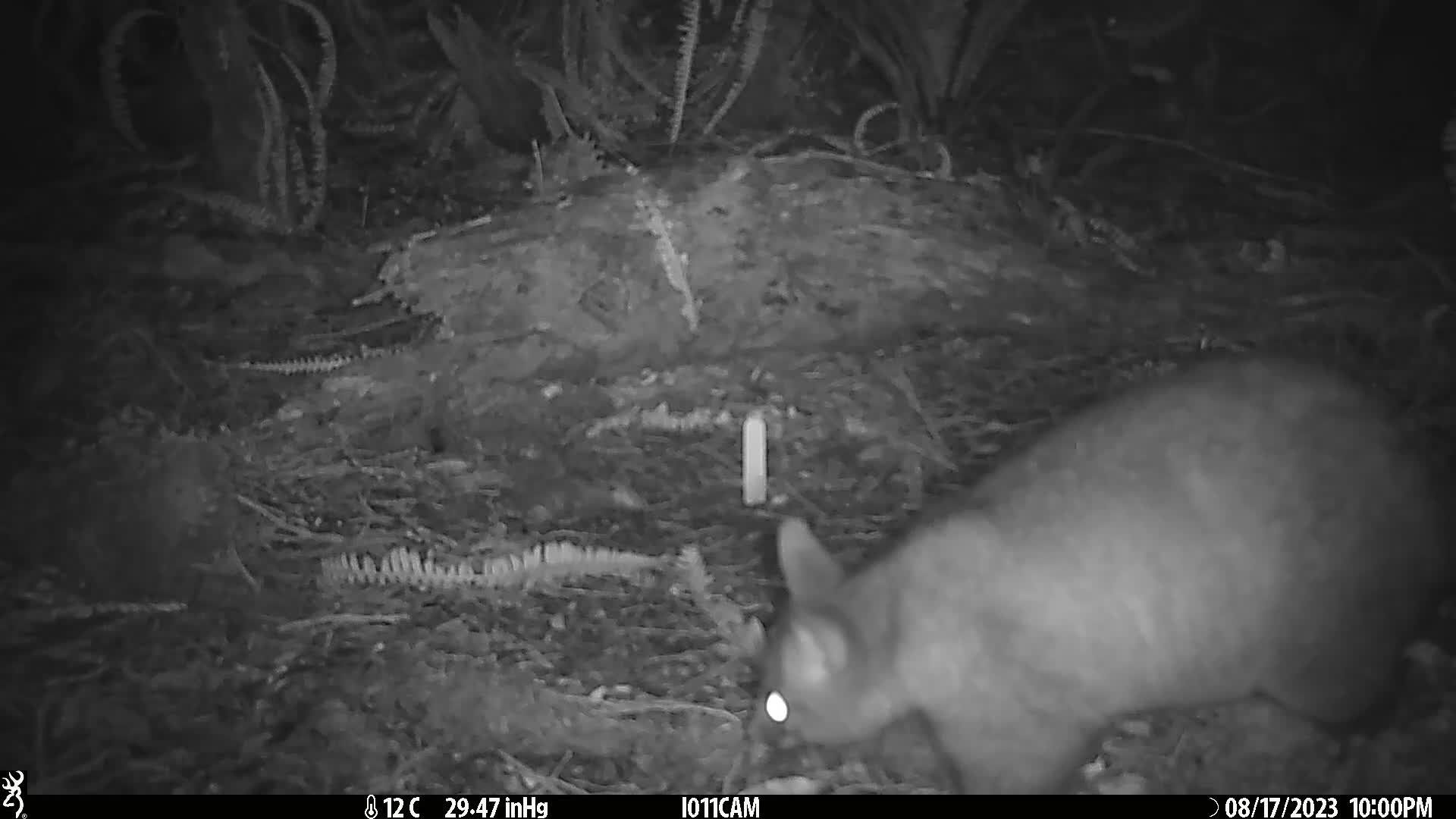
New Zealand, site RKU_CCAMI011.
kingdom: Animalia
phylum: Chordata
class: Mammalia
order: Diprotodontia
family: Phalangeridae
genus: Trichosurus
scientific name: Trichosurus vulpecula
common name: common brushtail possum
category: possum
Possum (common brushtail possum) (Trichosurus vulpecula).